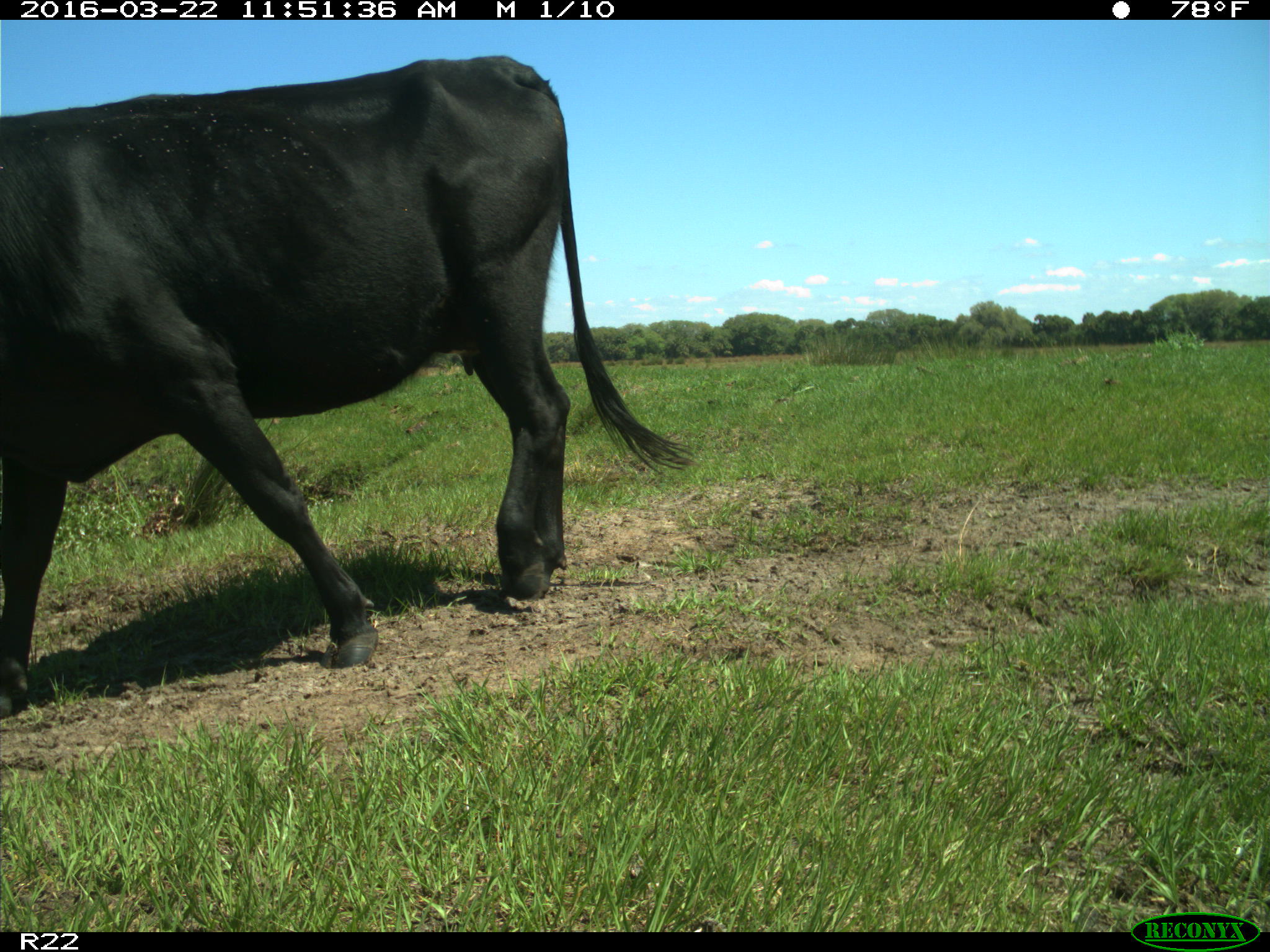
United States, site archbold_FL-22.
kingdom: Animalia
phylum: Chordata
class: Mammalia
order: Artiodactyla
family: Bovidae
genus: Bos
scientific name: Bos taurus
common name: domestic cow